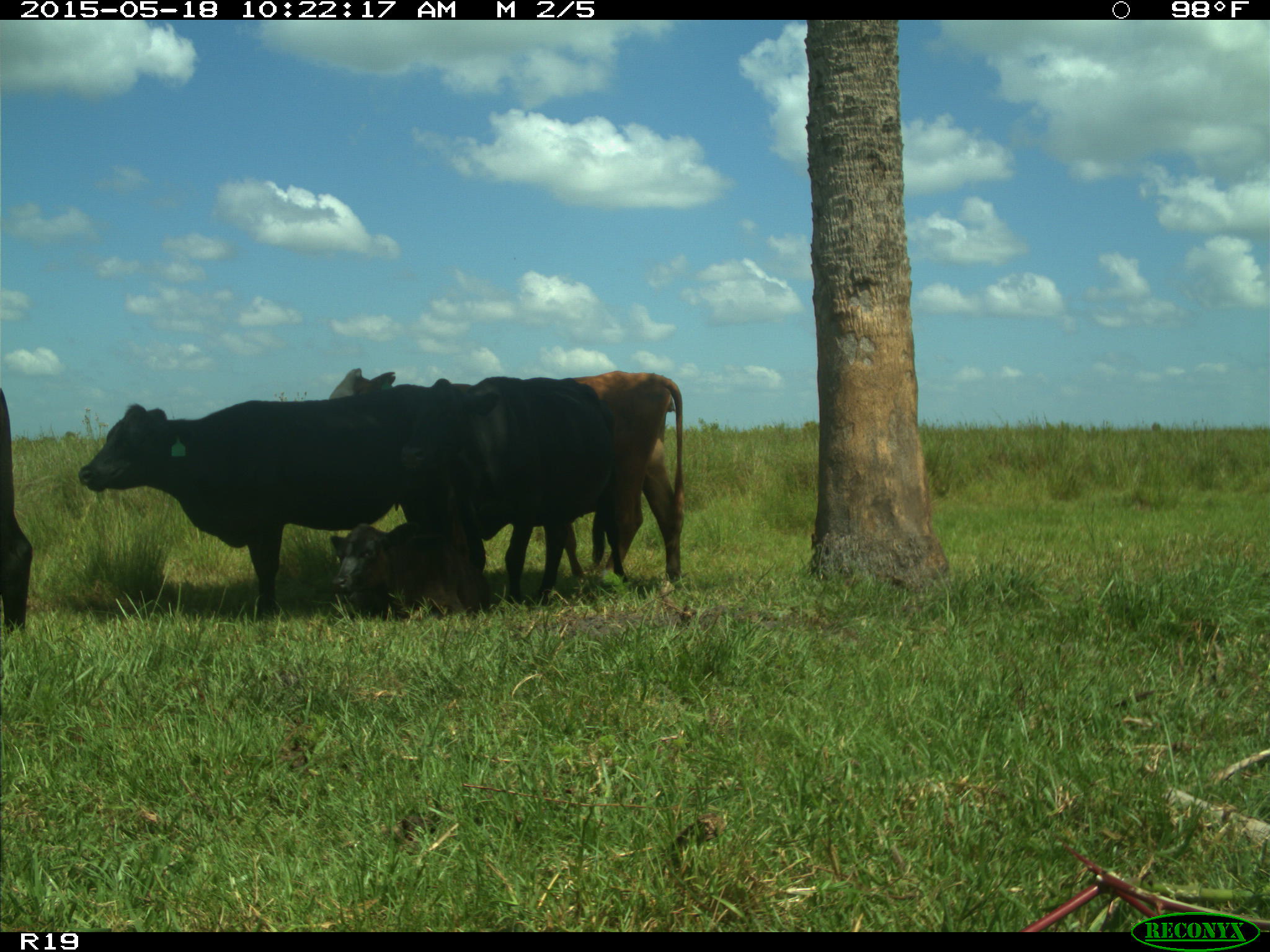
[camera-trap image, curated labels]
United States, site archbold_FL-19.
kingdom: Animalia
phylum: Chordata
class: Mammalia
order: Artiodactyla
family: Bovidae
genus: Bos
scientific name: Bos taurus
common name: domestic cow